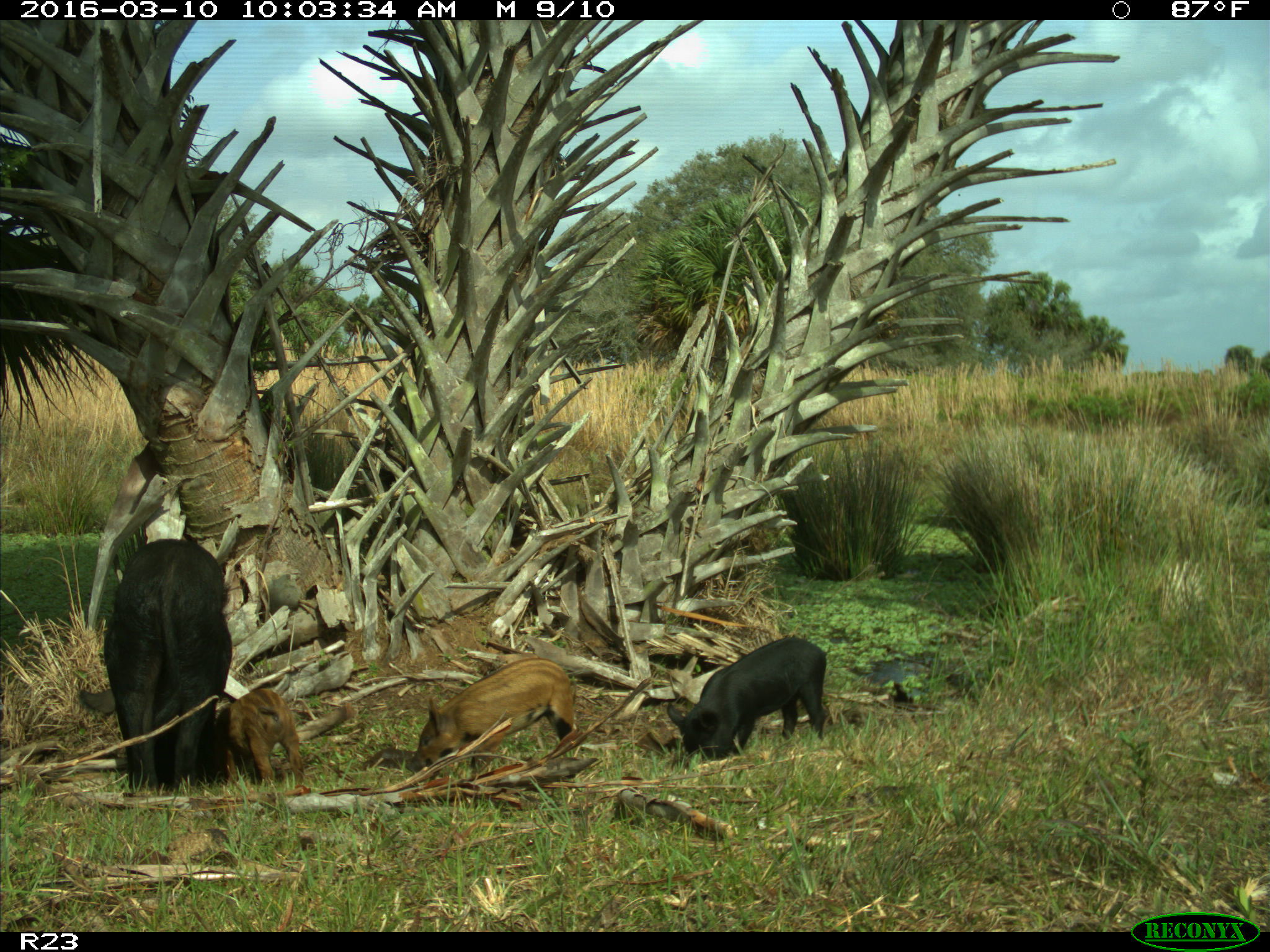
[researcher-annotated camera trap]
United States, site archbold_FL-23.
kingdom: Animalia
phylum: Chordata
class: Mammalia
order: Artiodactyla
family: Suidae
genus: Sus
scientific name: Sus scrofa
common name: wild boar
Sus scrofa (wild boar).